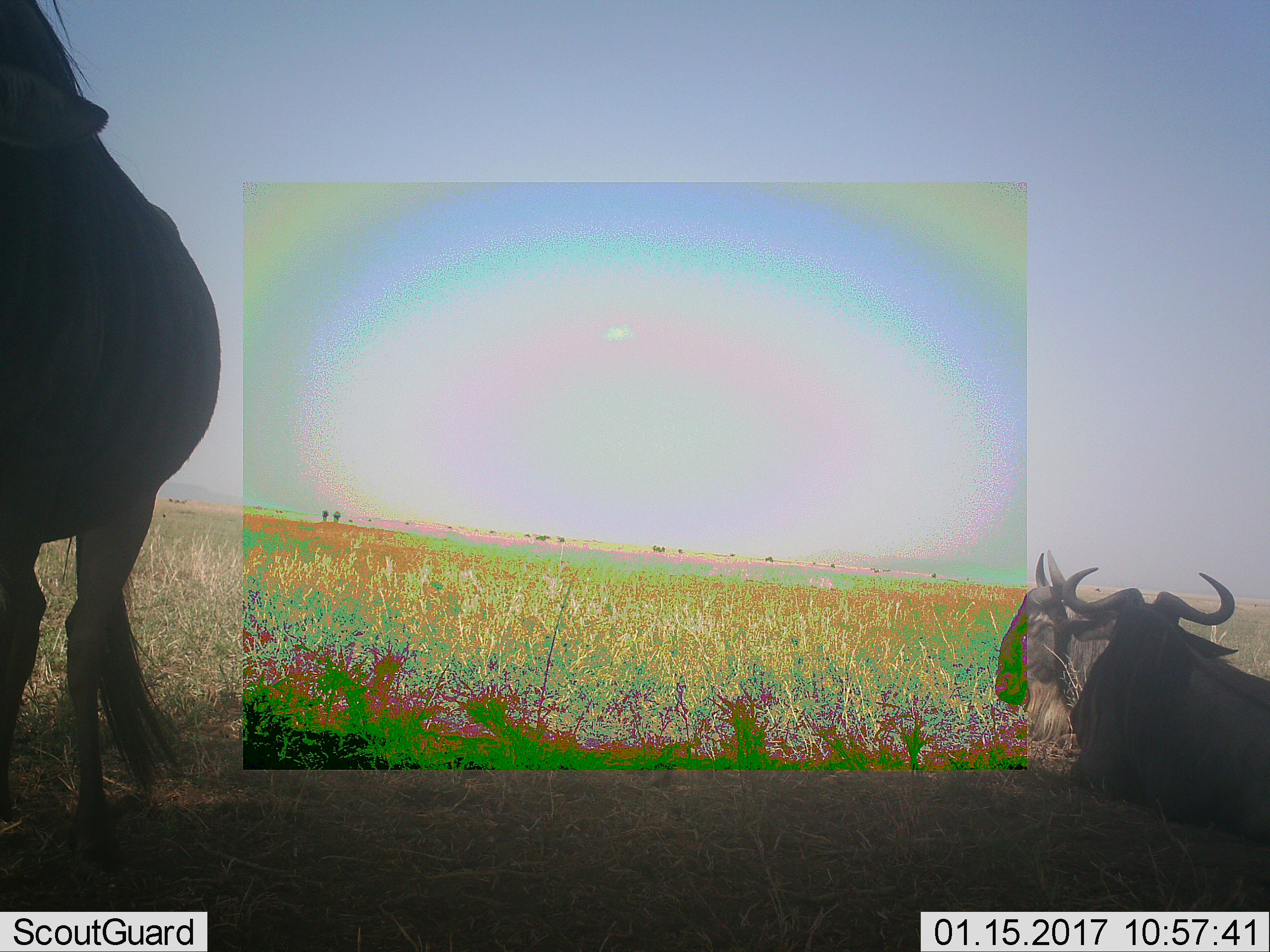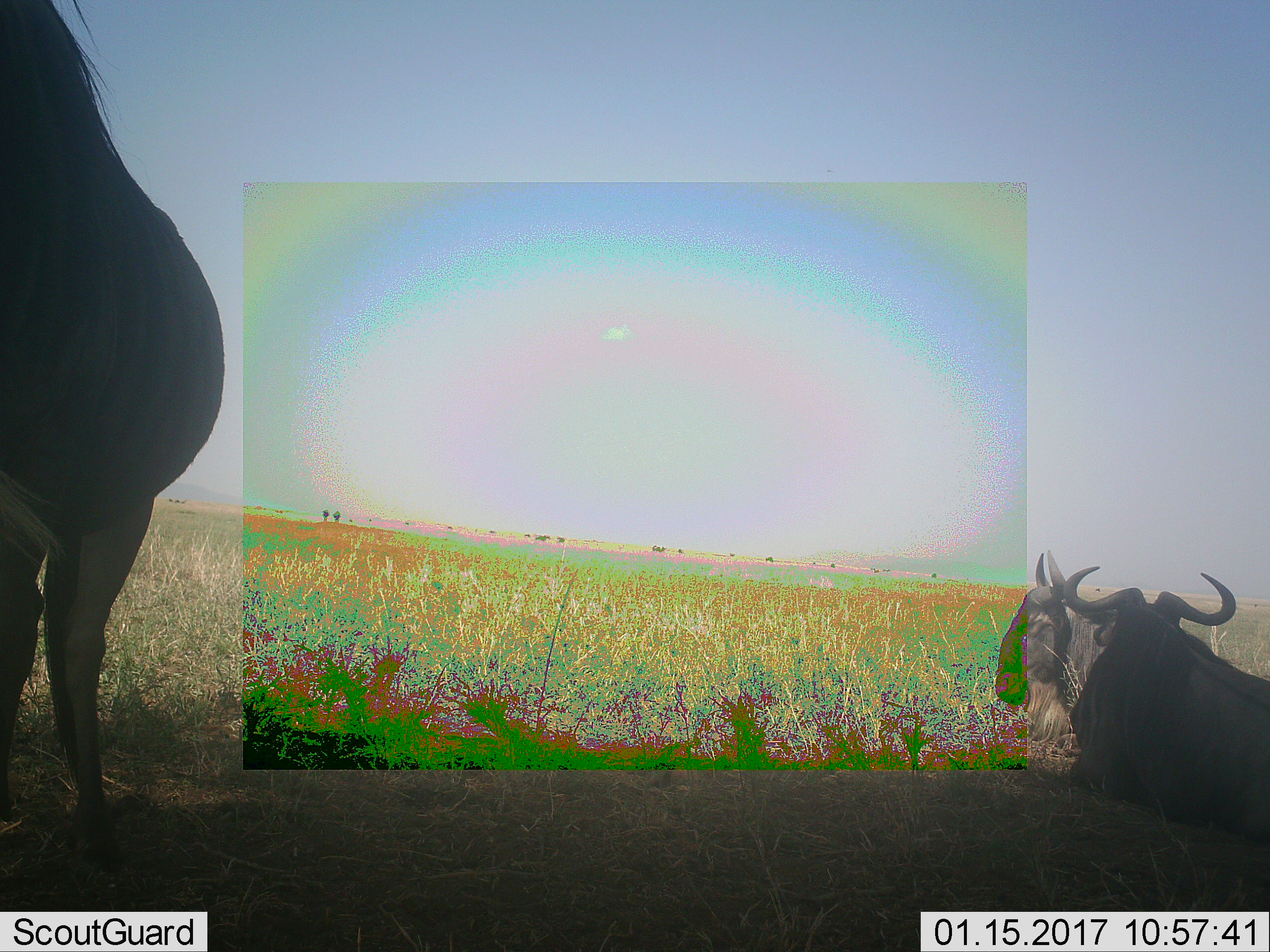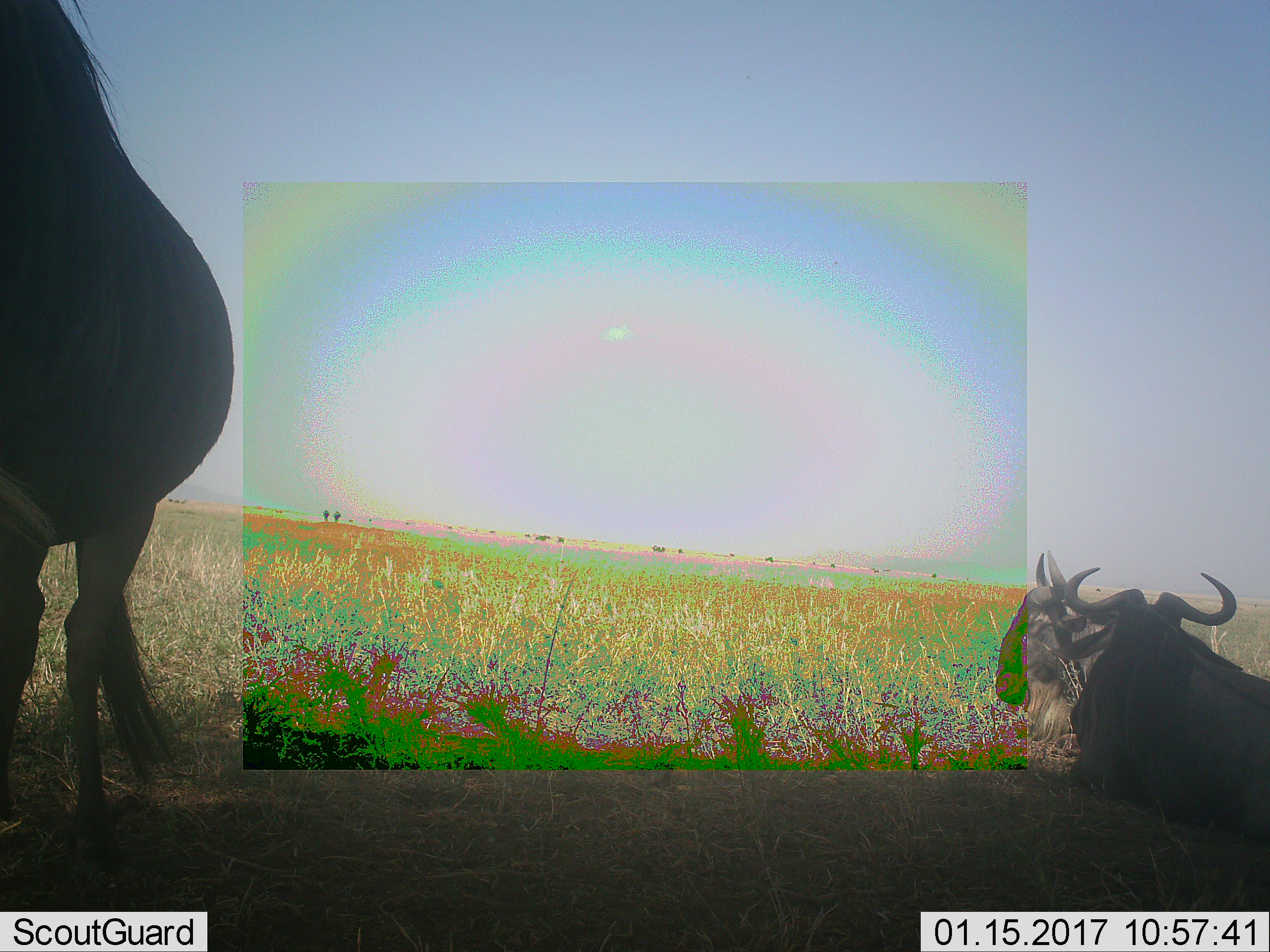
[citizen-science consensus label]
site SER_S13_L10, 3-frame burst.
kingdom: Animalia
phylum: Chordata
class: Mammalia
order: Artiodactyla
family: Bovidae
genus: Connochaetes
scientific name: Connochaetes taurinus taurinus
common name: blue wildebeest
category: wildebeestblue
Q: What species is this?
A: Wildebeestblue (blue wildebeest) (Connochaetes taurinus taurinus).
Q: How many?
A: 3.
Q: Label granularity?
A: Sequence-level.